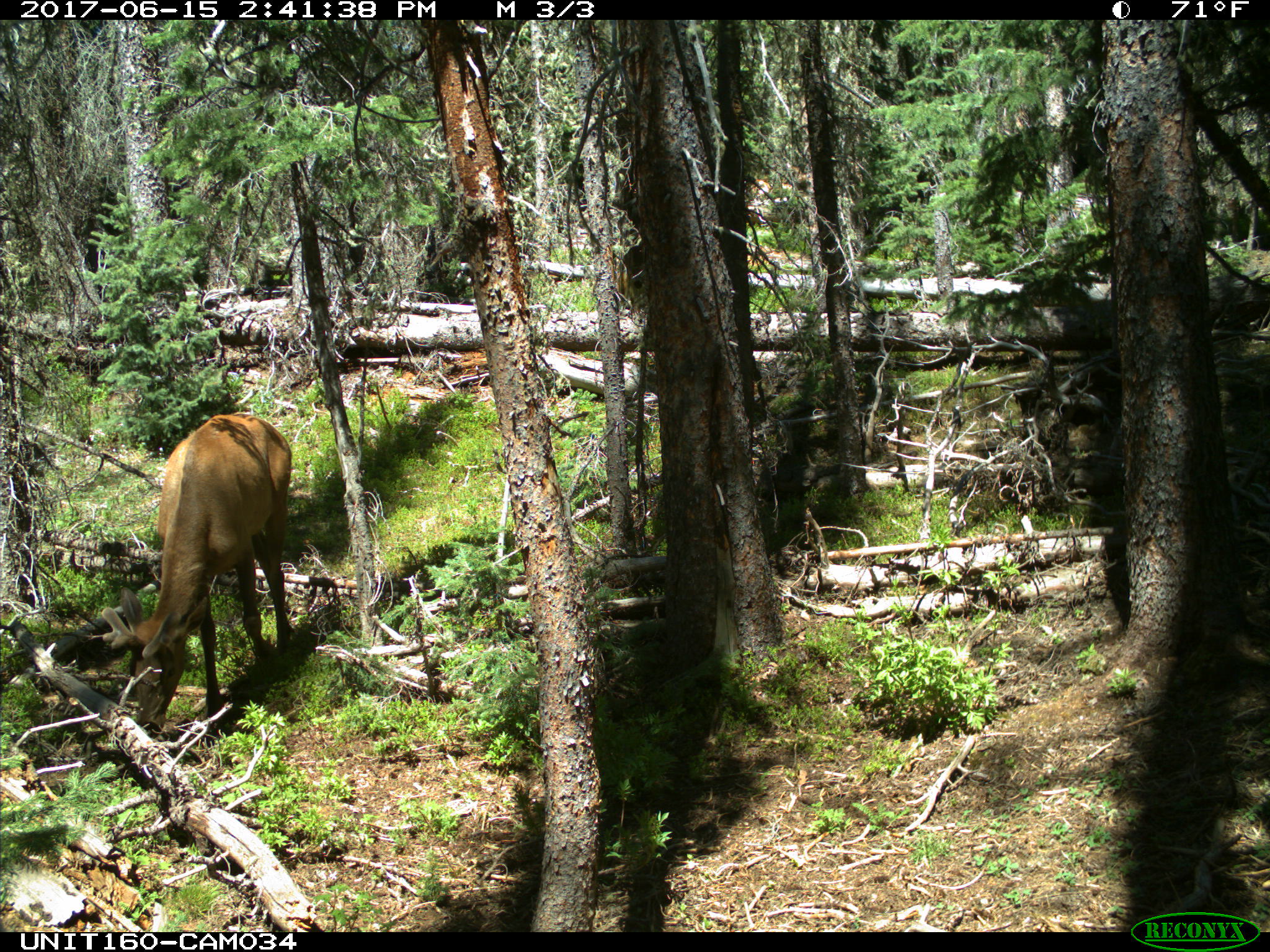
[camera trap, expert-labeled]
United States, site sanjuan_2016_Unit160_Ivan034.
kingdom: Animalia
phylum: Chordata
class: Mammalia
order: Artiodactyla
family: Cervidae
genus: Cervus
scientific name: Cervus elaphus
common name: red deer